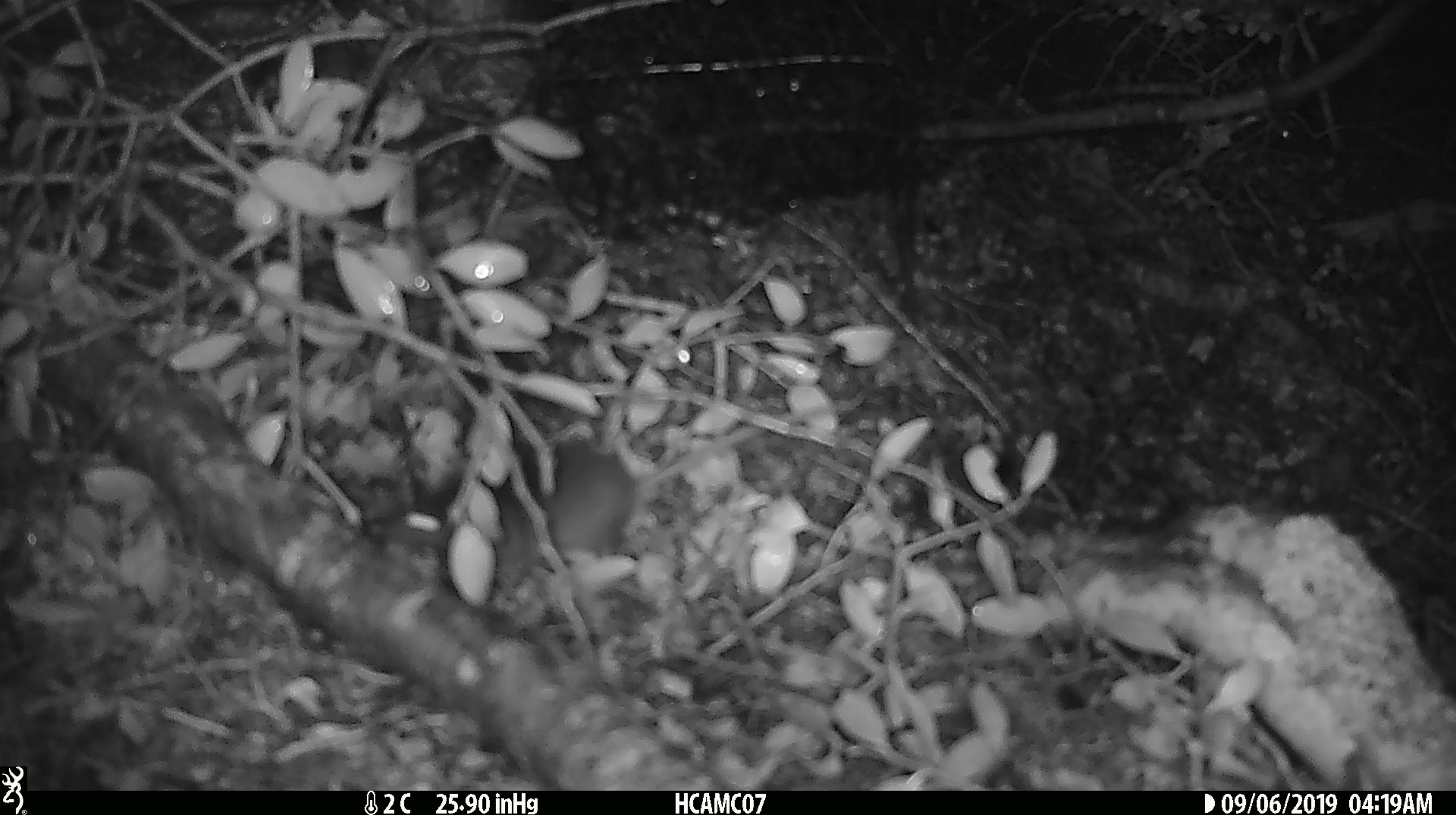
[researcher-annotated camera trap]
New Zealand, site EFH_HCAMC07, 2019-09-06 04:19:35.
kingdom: Animalia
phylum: Chordata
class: Mammalia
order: Rodentia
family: Muridae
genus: Mus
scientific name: Mus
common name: mouse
Mouse (Mus).